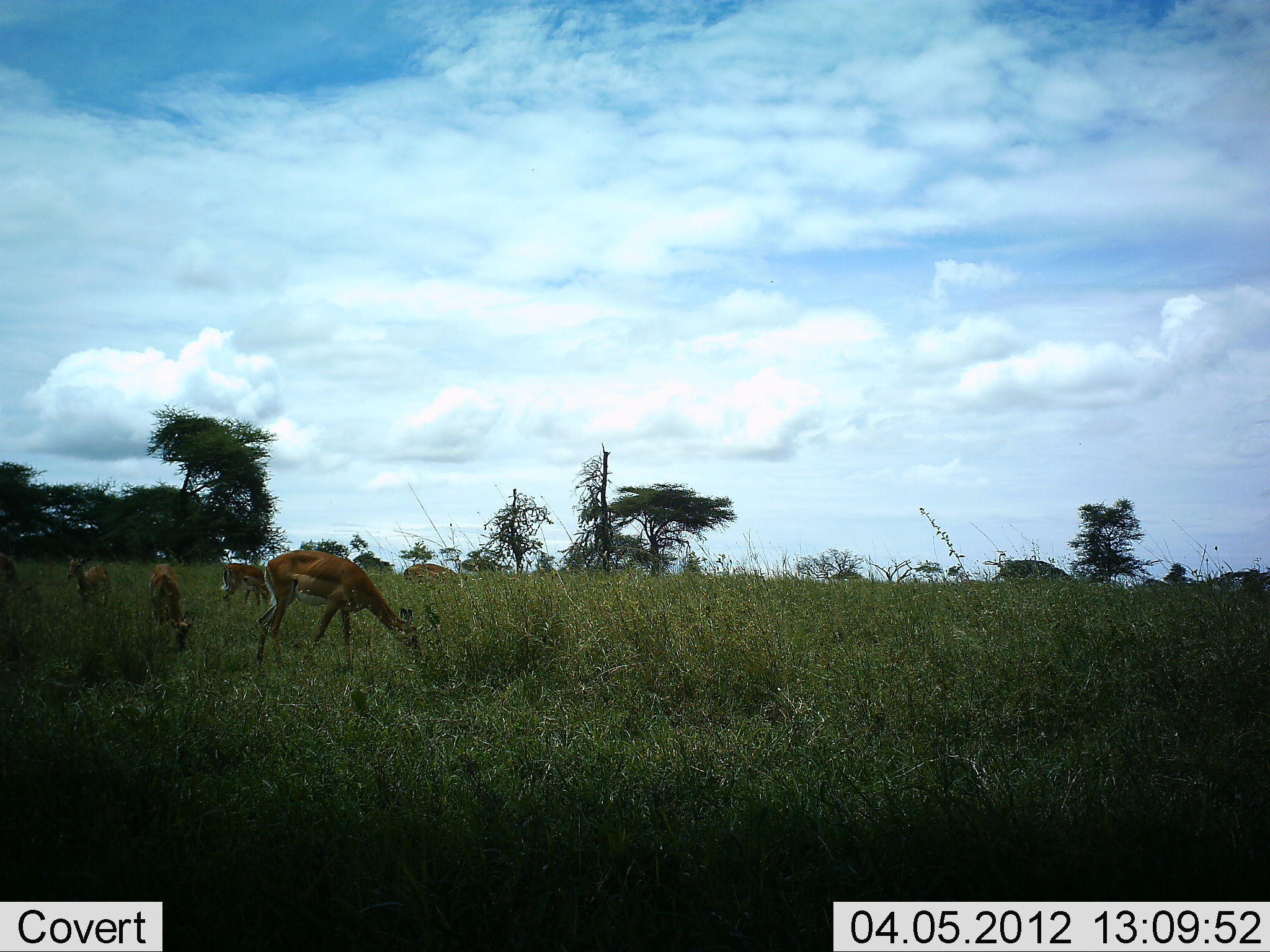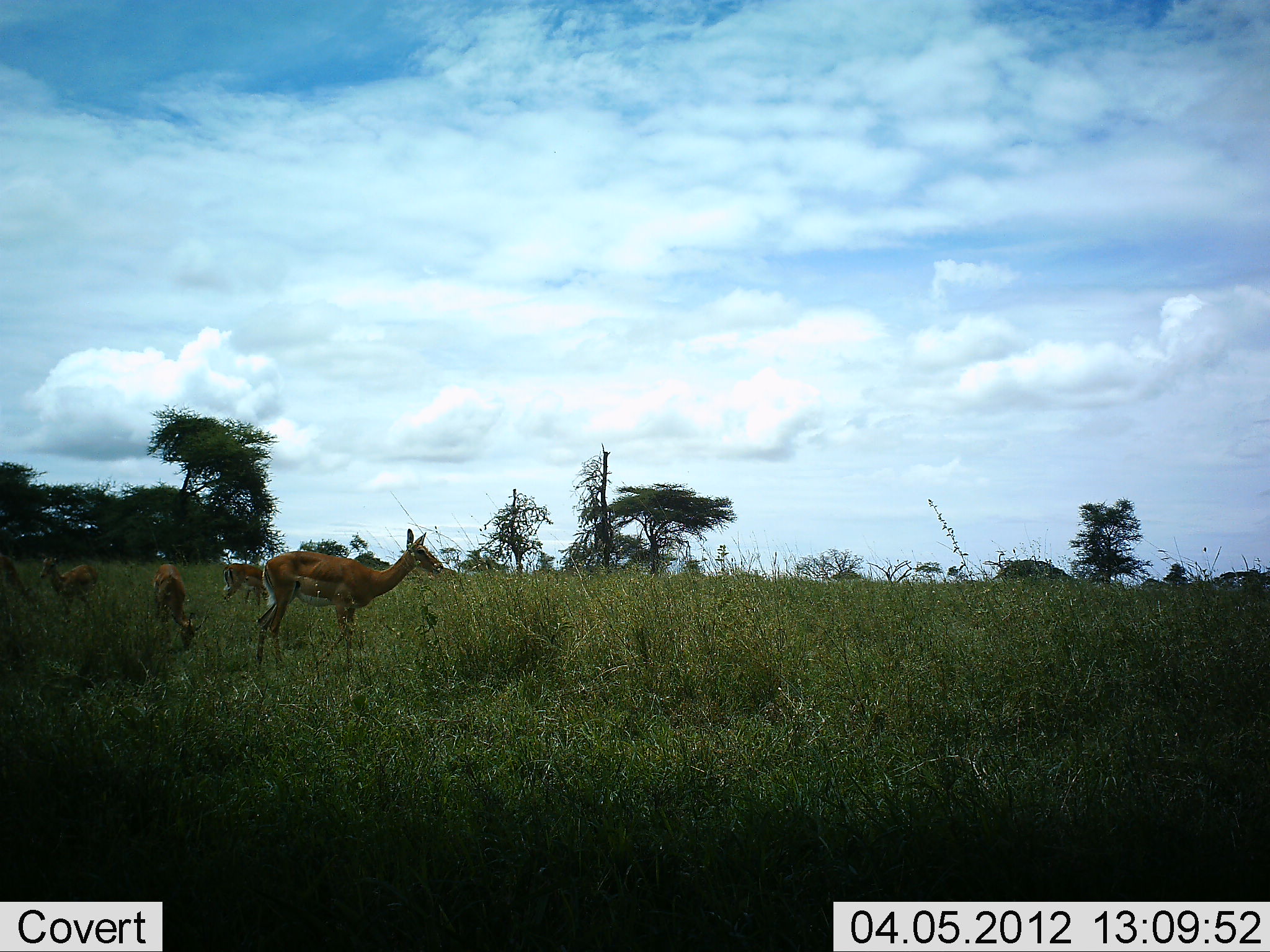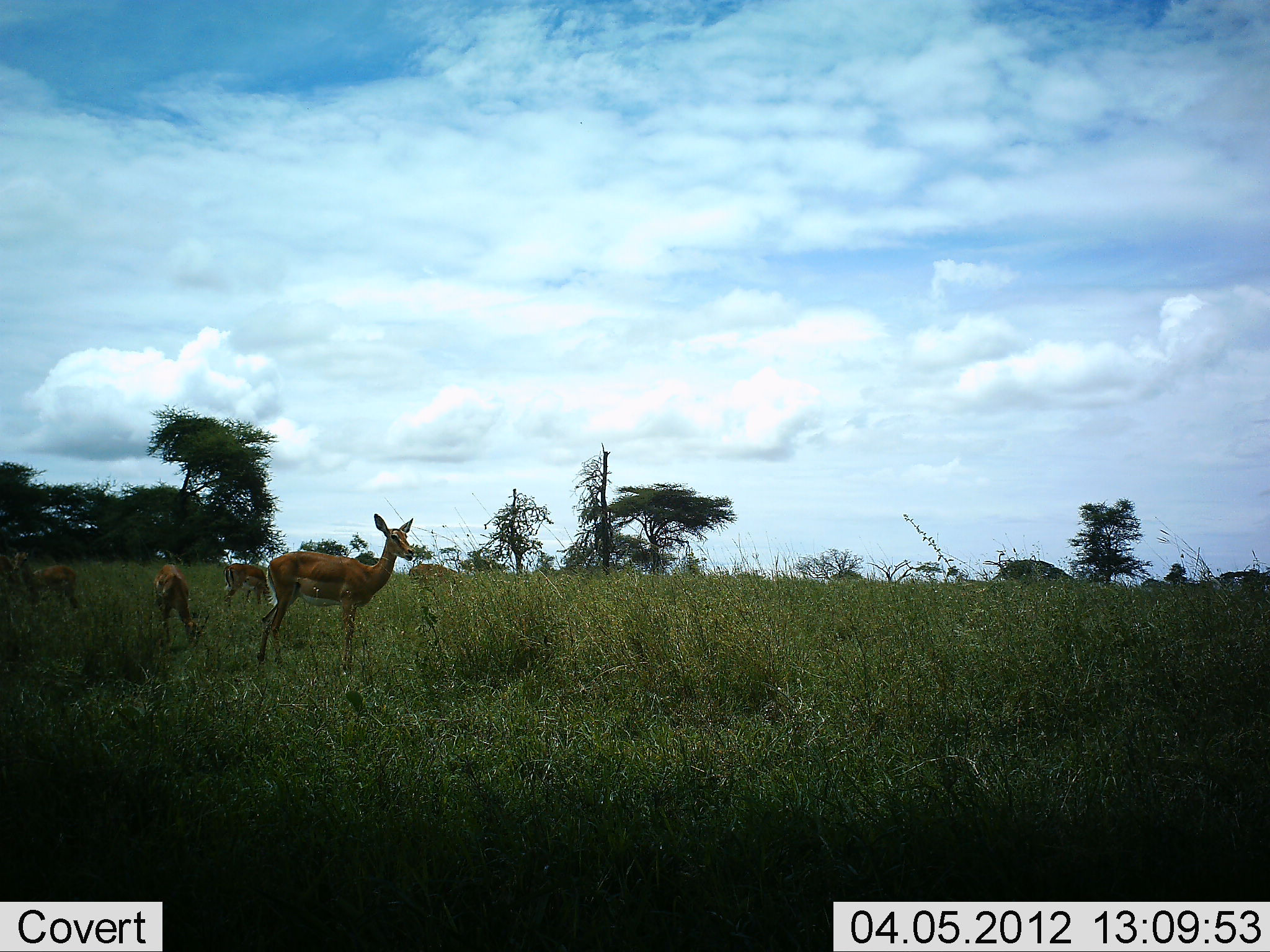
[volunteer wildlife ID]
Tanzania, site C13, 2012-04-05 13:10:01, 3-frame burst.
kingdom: Animalia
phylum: Chordata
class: Mammalia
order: Artiodactyla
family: Bovidae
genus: Aepyceros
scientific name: Aepyceros melampus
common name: impala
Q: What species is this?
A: Impala (Aepyceros melampus).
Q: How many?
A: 4.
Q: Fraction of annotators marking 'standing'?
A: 92%.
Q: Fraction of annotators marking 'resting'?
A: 0%.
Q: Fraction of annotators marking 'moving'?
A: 42%.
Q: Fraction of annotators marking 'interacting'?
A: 0%.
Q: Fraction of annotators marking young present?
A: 17%.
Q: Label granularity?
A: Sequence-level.